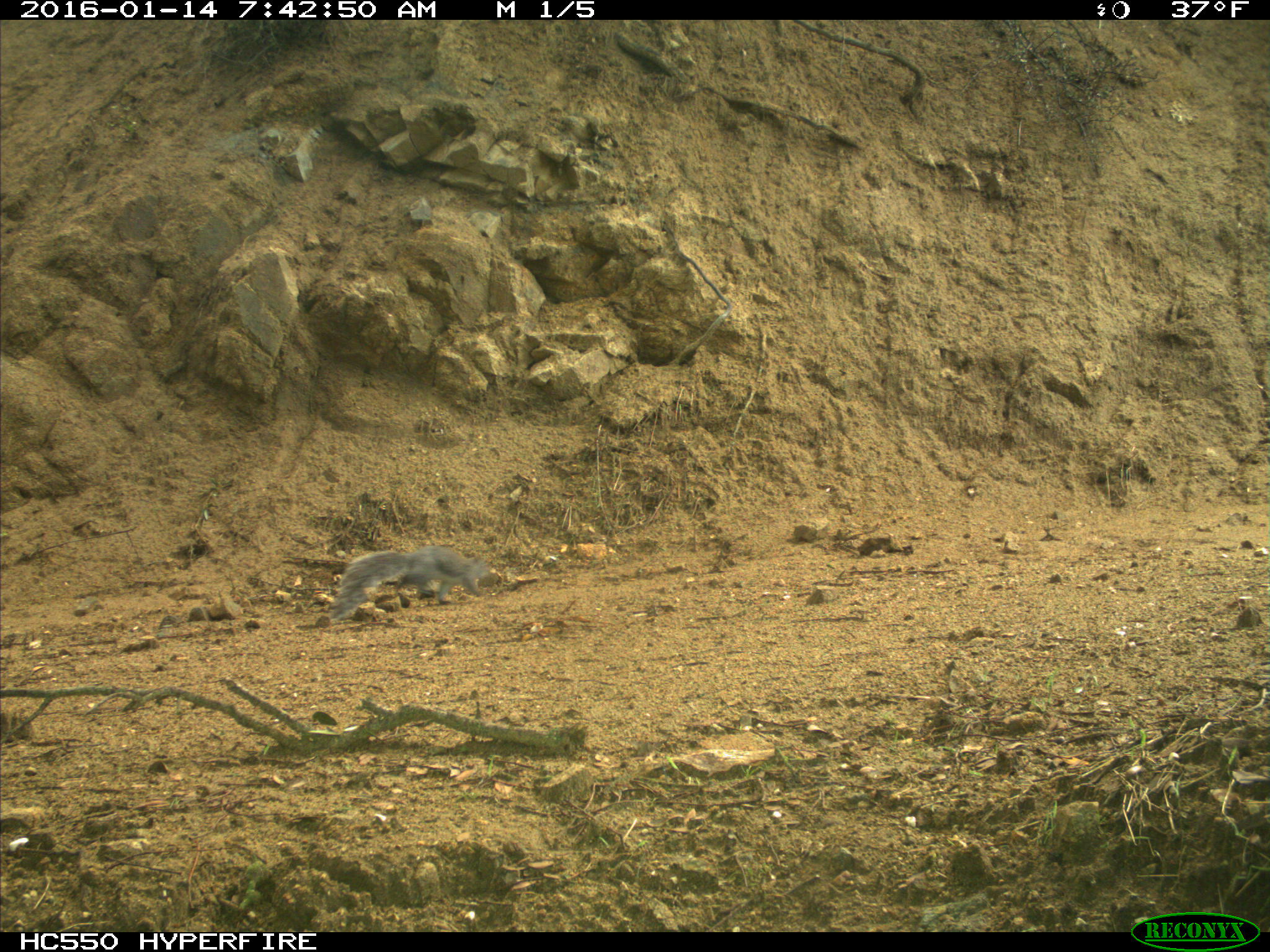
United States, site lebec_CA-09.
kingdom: Animalia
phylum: Chordata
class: Mammalia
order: Rodentia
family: Sciuridae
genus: Sciurus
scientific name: Sciurus carolinensis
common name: eastern gray squirrel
Sciurus carolinensis (eastern gray squirrel).